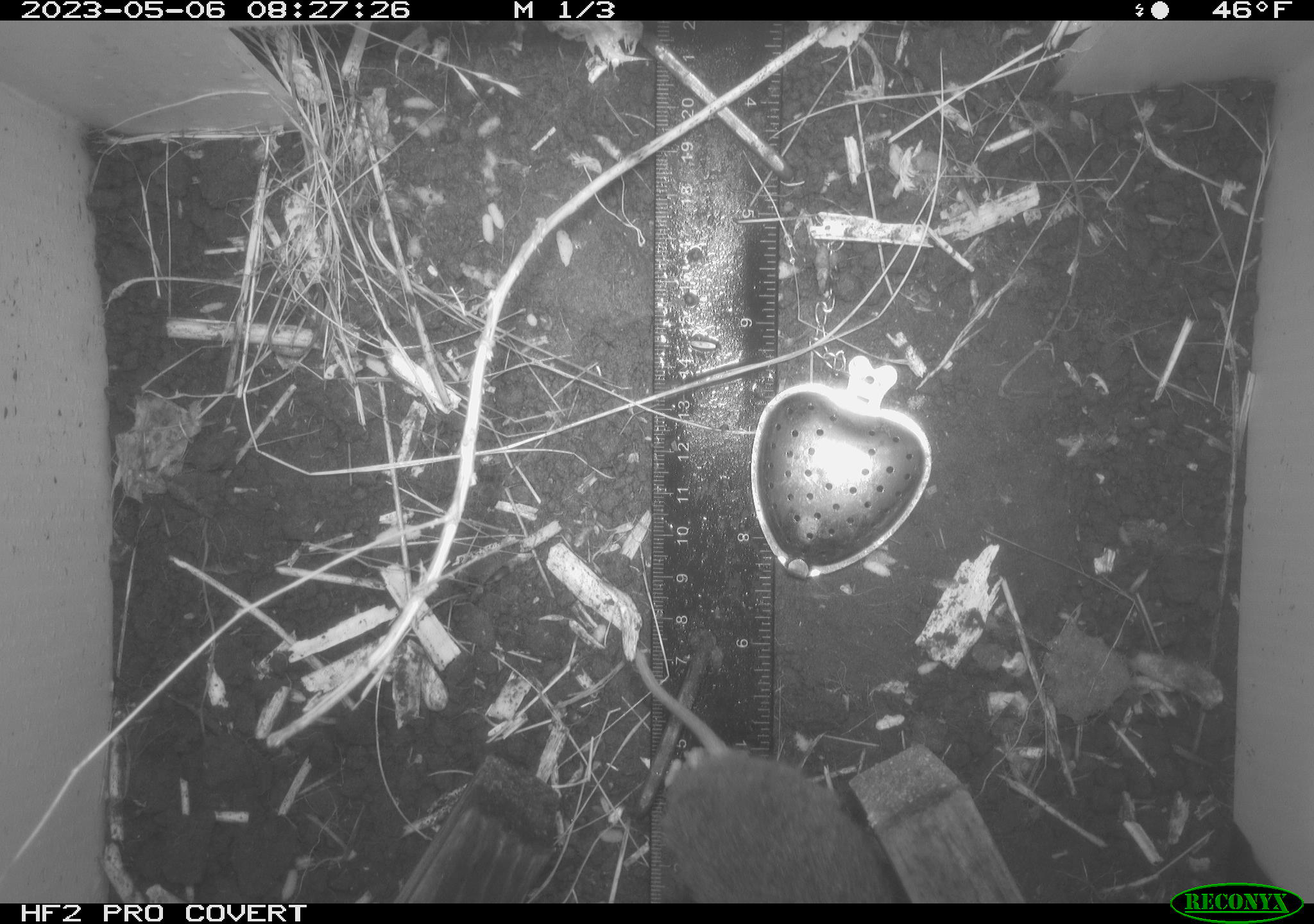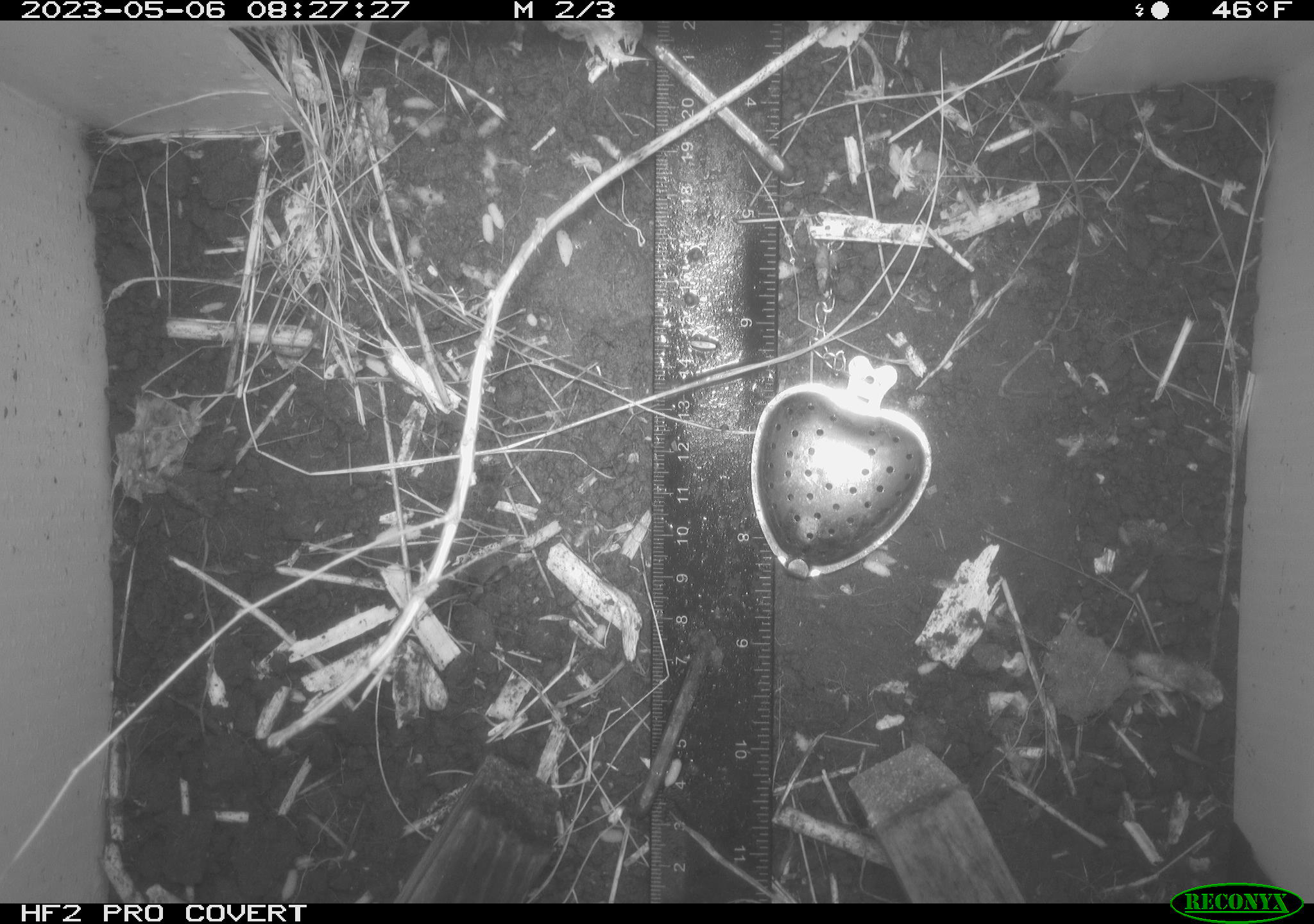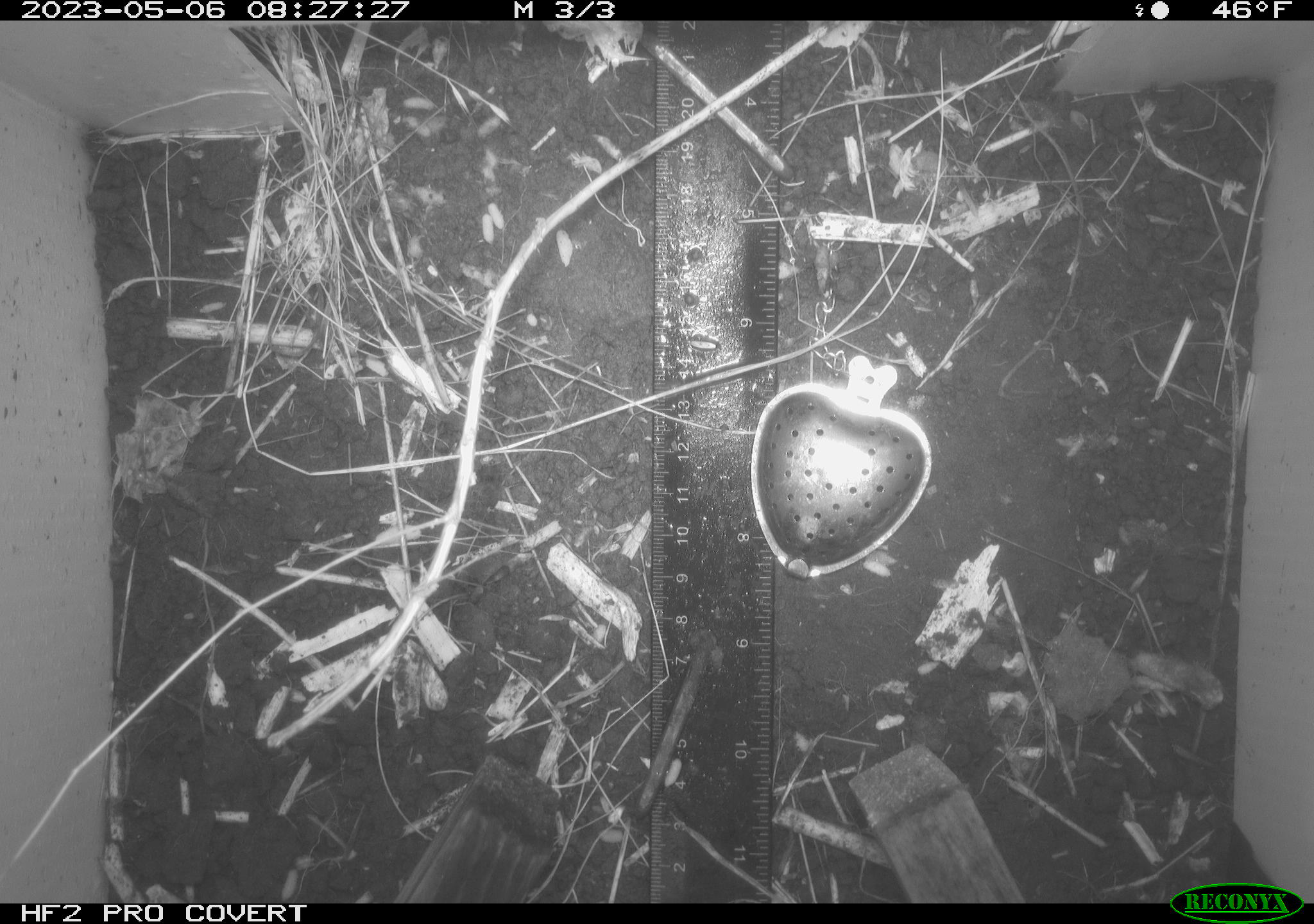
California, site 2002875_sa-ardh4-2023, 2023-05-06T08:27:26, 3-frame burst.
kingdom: Animalia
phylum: Chordata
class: Mammalia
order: Rodentia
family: Cricetidae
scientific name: Arvicolinae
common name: voles, lemmings, and muskrats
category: arvicolinae subfamily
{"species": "arvicolinae subfamily (voles, lemmings, and muskrats) (Arvicolinae)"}